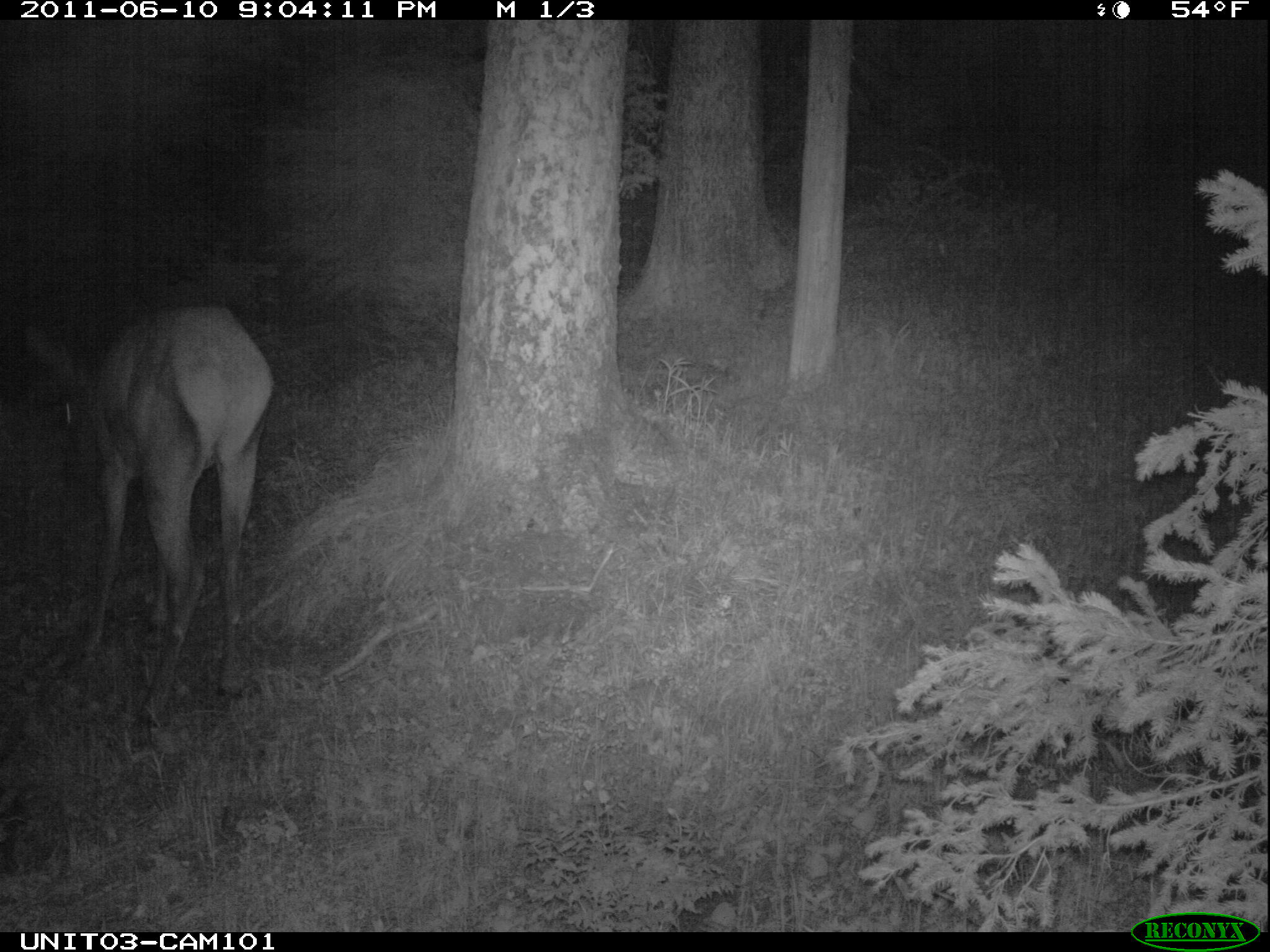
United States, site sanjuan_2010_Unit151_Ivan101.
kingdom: Animalia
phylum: Chordata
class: Mammalia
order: Artiodactyla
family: Cervidae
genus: Cervus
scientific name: Cervus elaphus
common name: red deer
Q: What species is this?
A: Cervus elaphus (red deer).